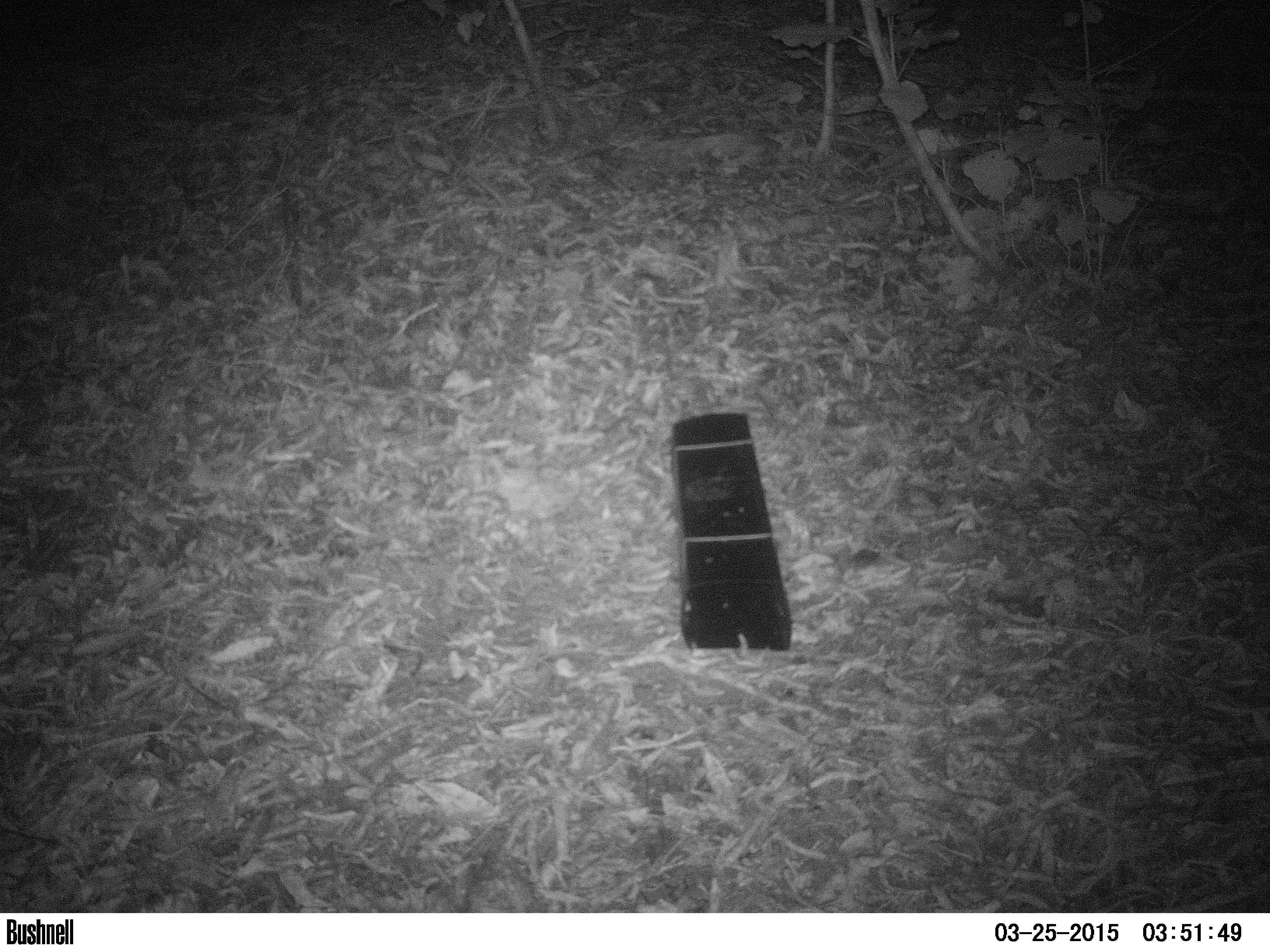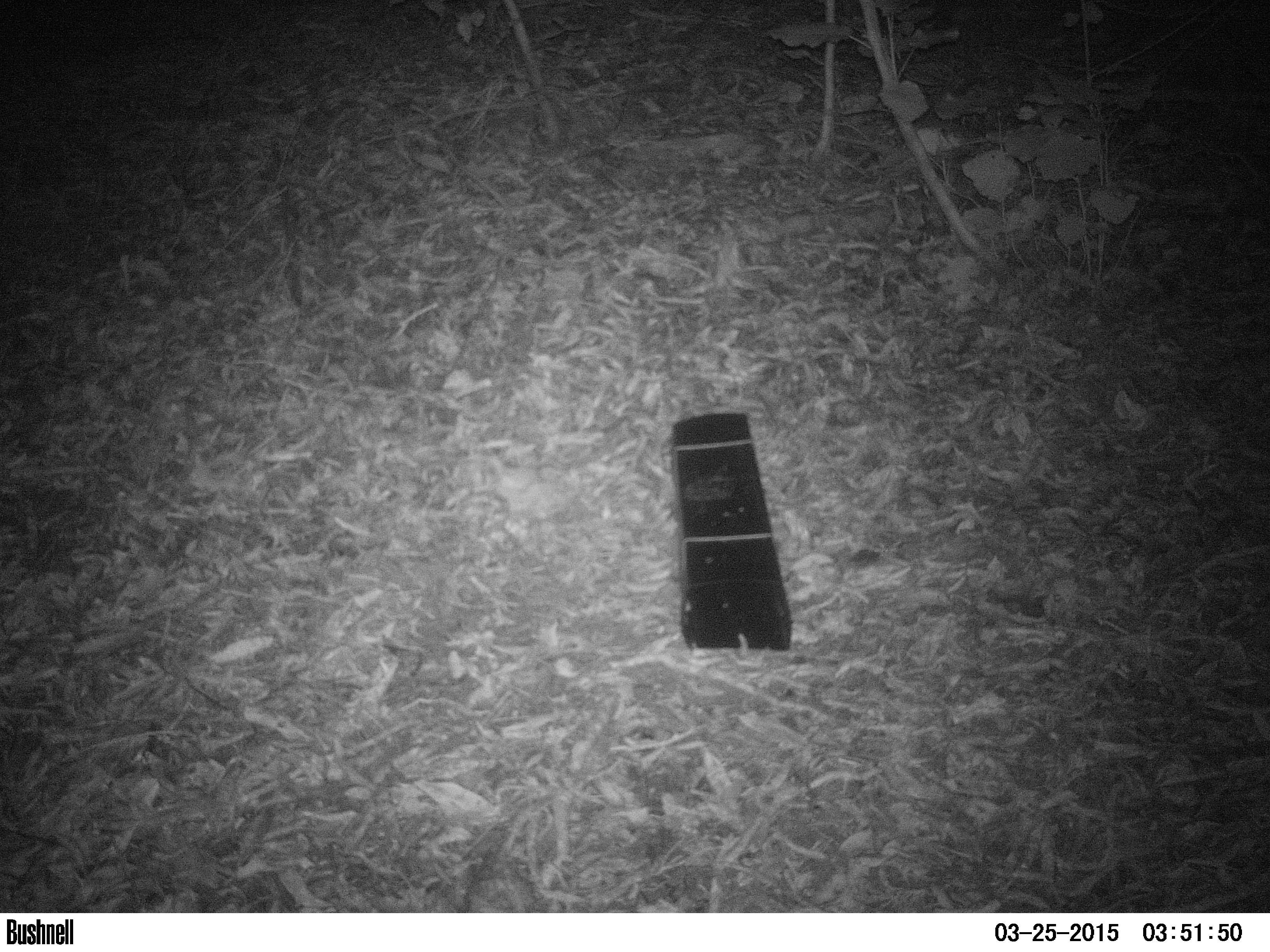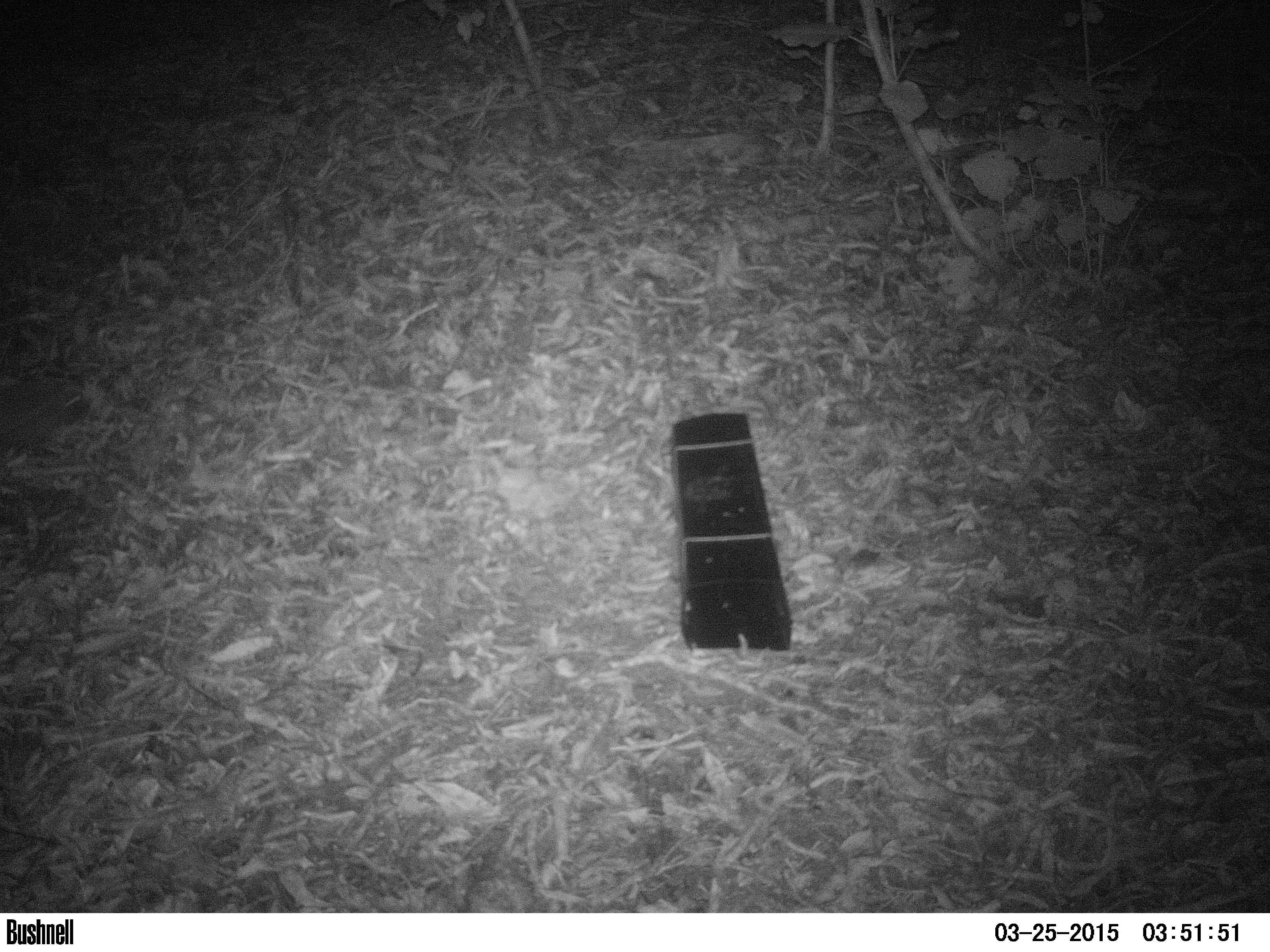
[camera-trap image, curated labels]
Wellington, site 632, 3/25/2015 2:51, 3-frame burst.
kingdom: Animalia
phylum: Chordata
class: Mammalia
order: Eulipotyphla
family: Erinaceidae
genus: Erinaceus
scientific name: Erinaceus europaeus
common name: hedgehog